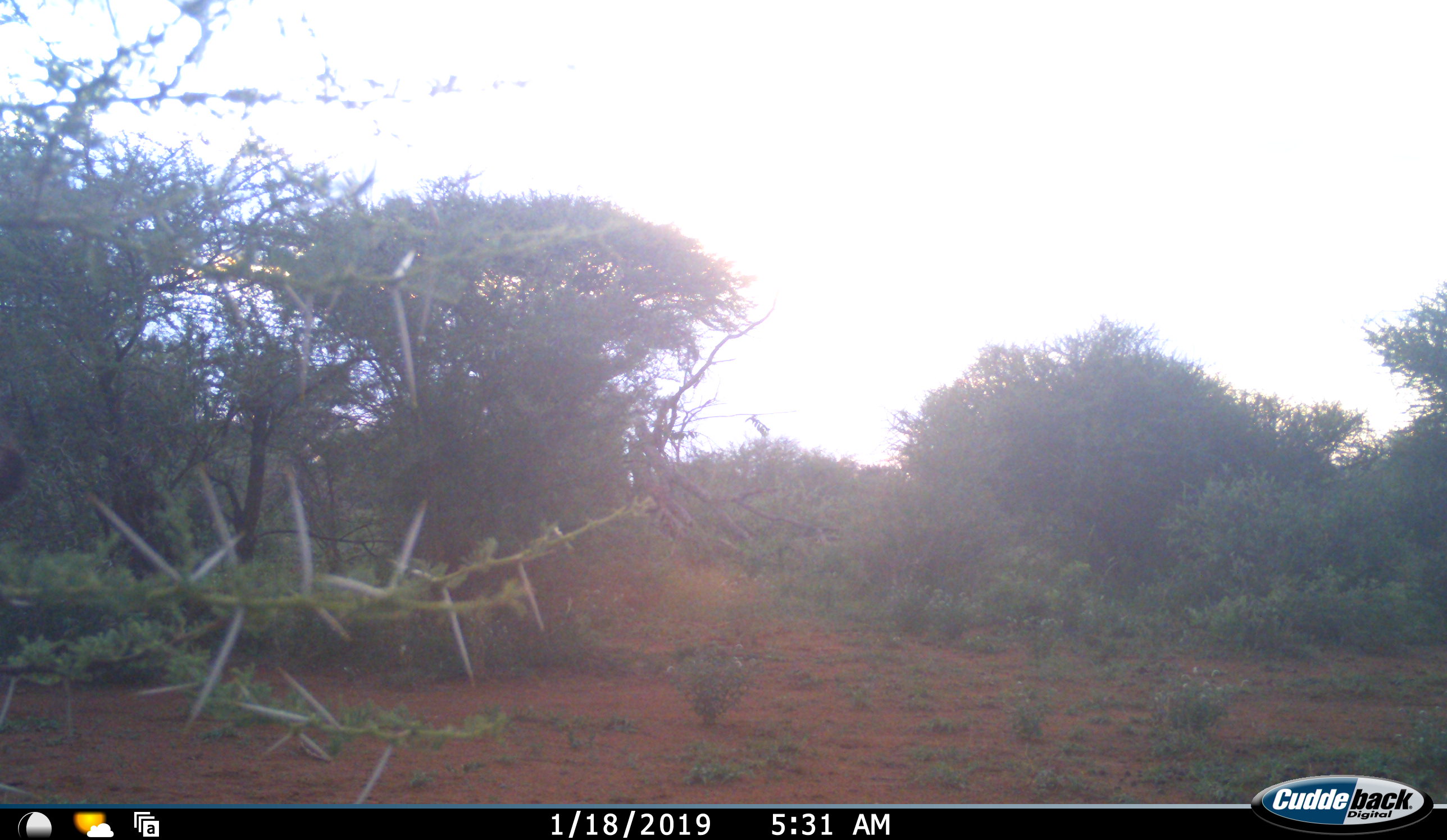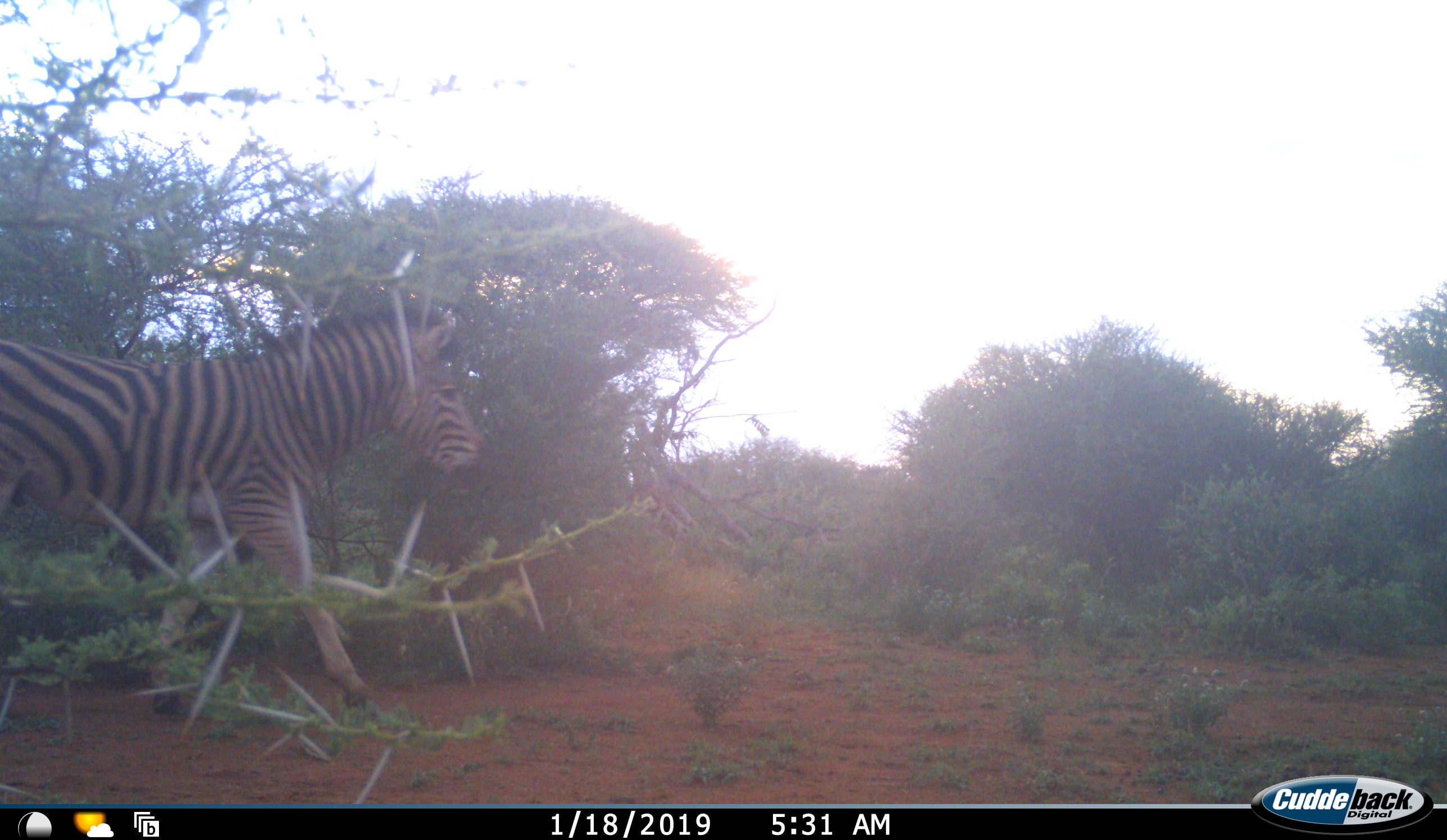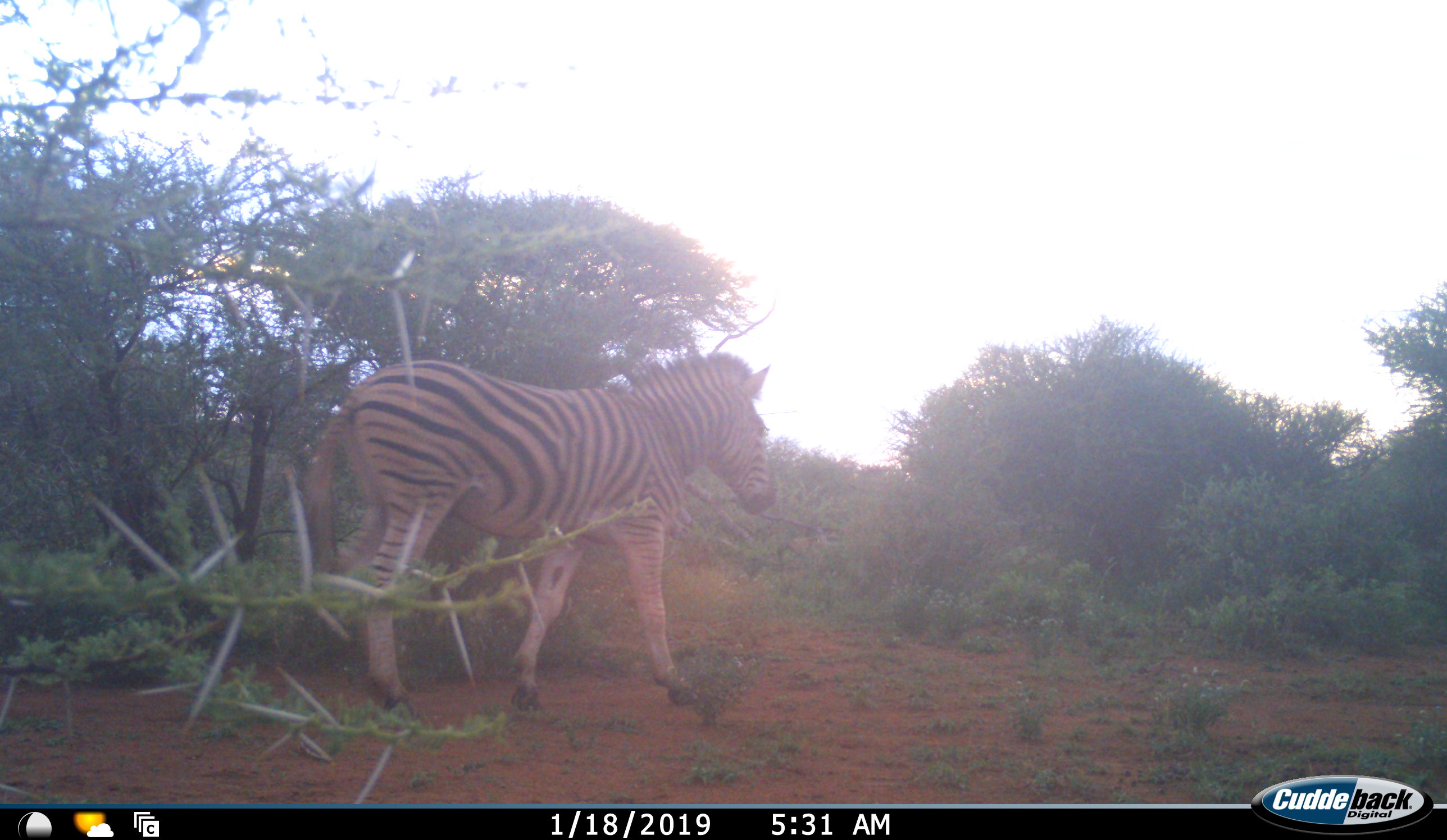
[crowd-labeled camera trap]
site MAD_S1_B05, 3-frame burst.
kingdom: Animalia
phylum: Chordata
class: Mammalia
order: Perissodactyla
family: Equidae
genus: Equus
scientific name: Equus quagga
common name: plains zebra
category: zebraplains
Zebraplains (plains zebra) (Equus quagga), count 1. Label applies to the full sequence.